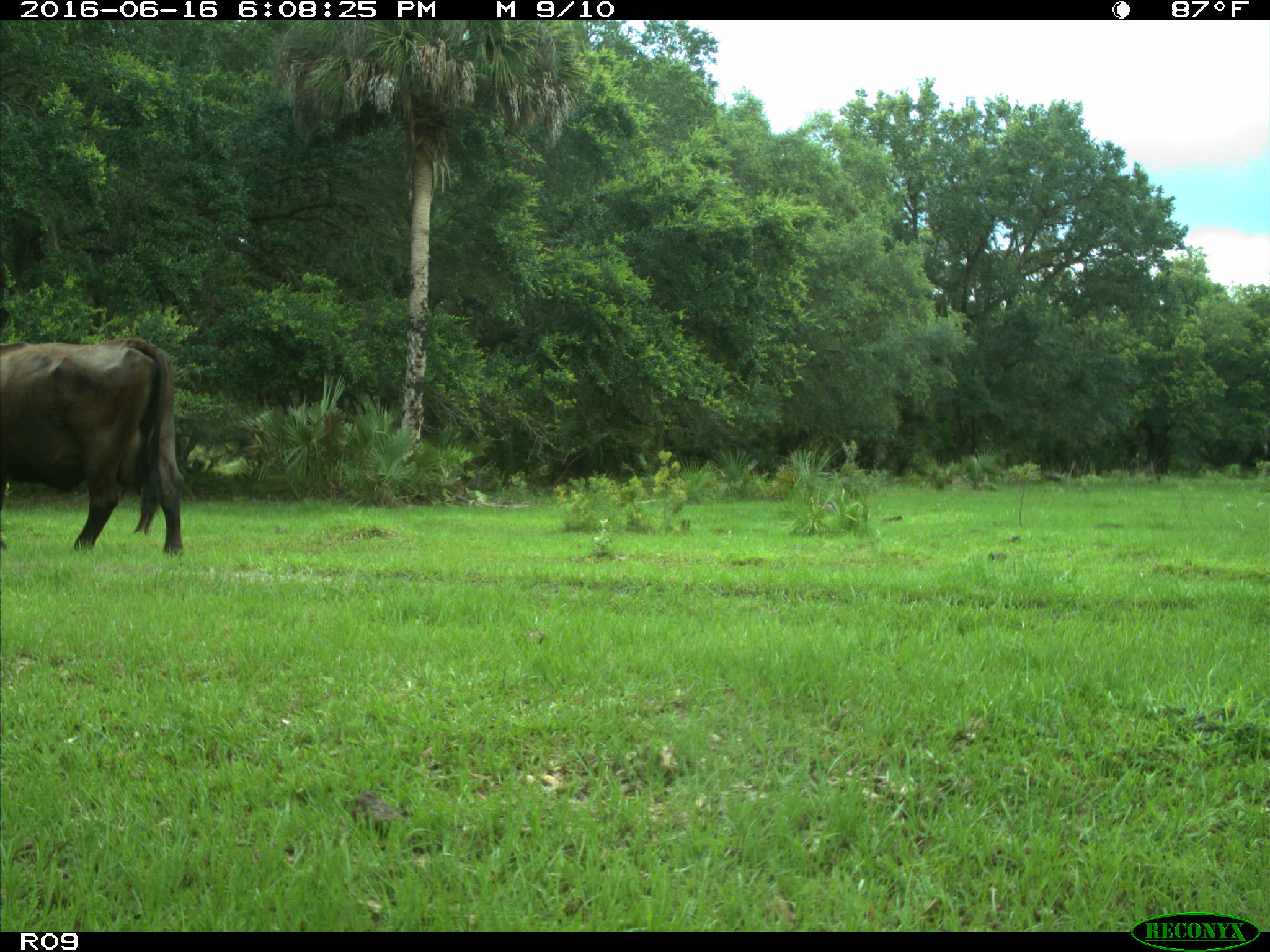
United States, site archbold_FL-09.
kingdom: Animalia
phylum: Chordata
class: Mammalia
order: Artiodactyla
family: Bovidae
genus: Bos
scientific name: Bos taurus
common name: domestic cow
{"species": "Bos taurus (domestic cow)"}